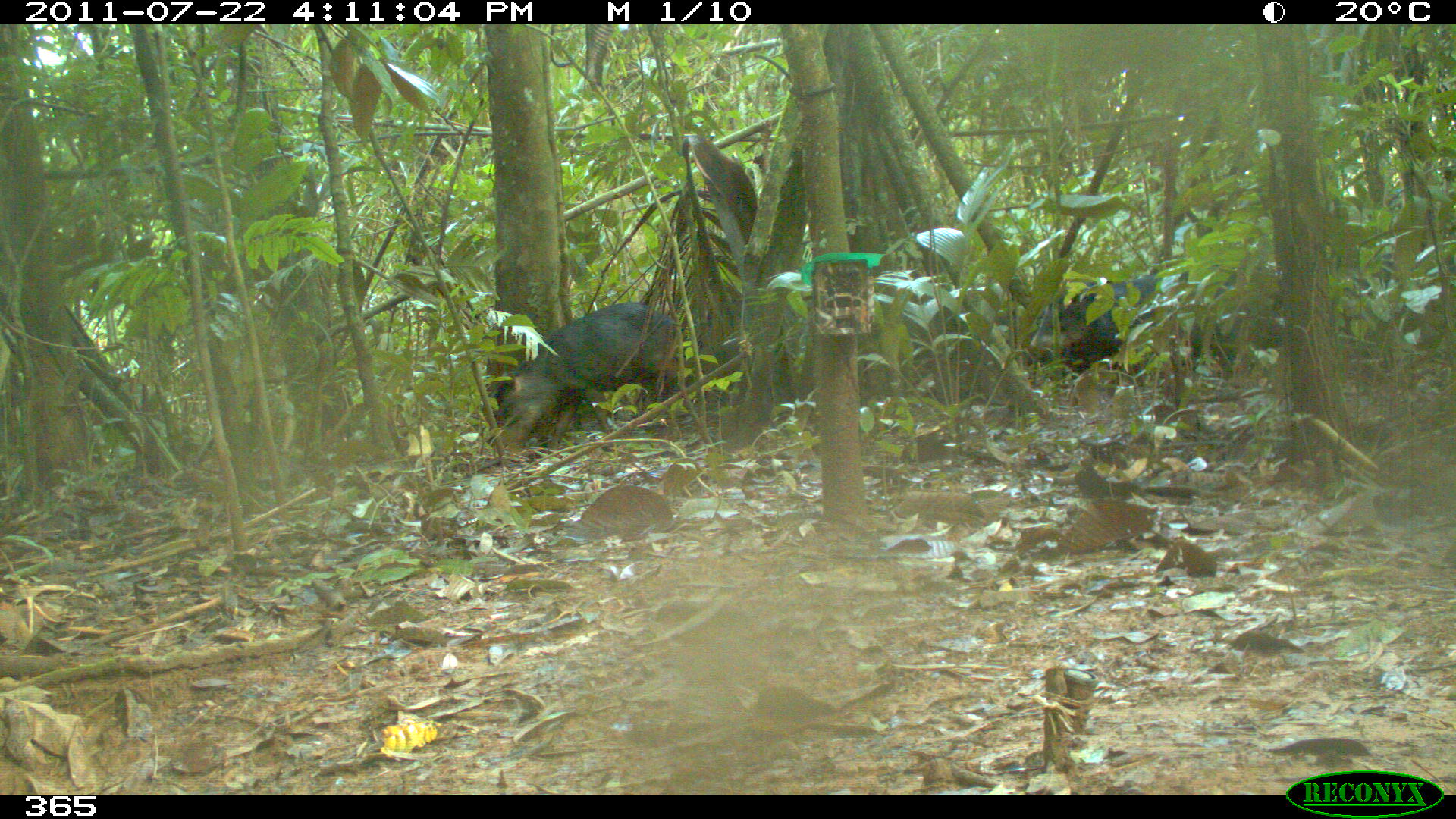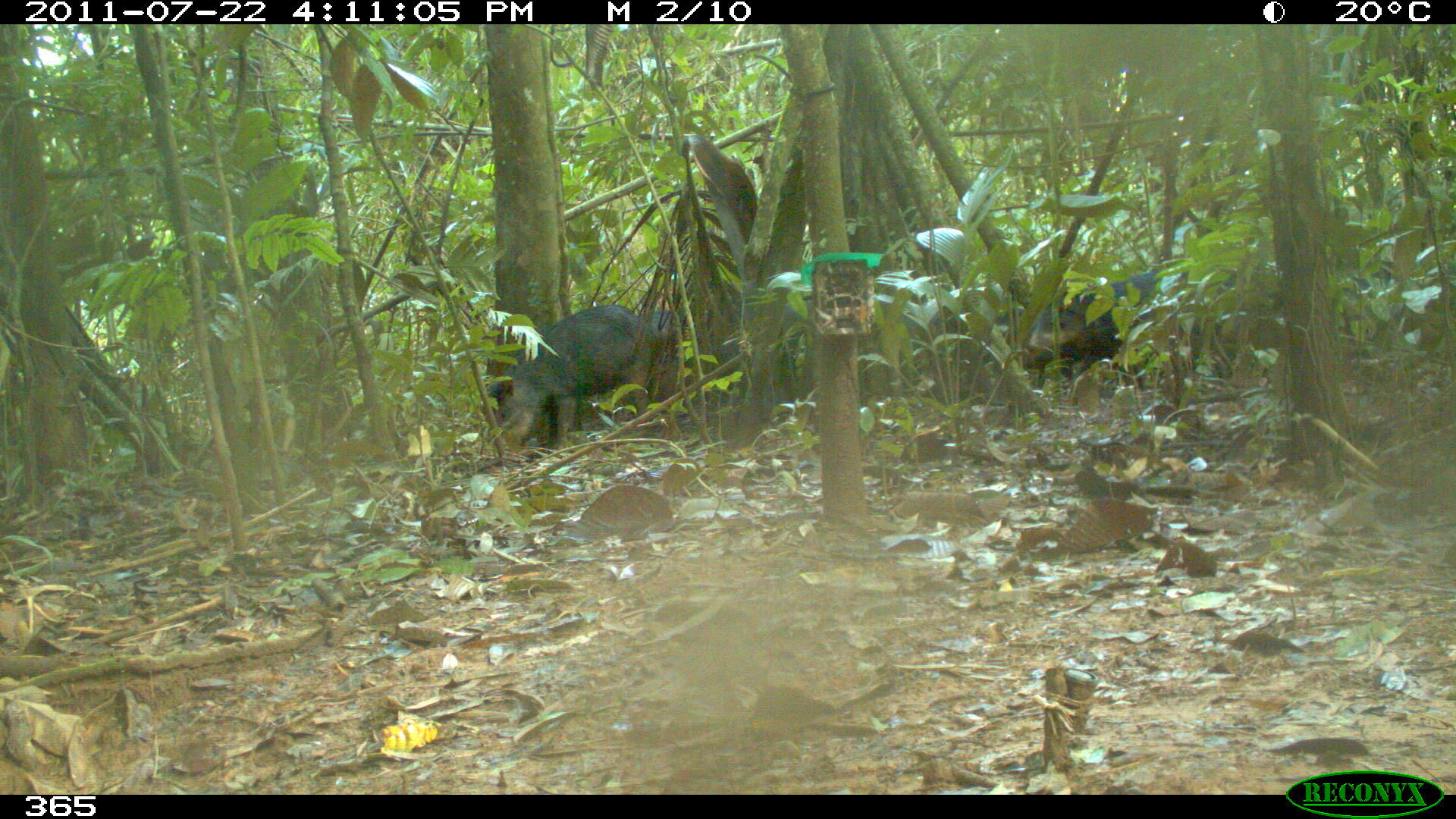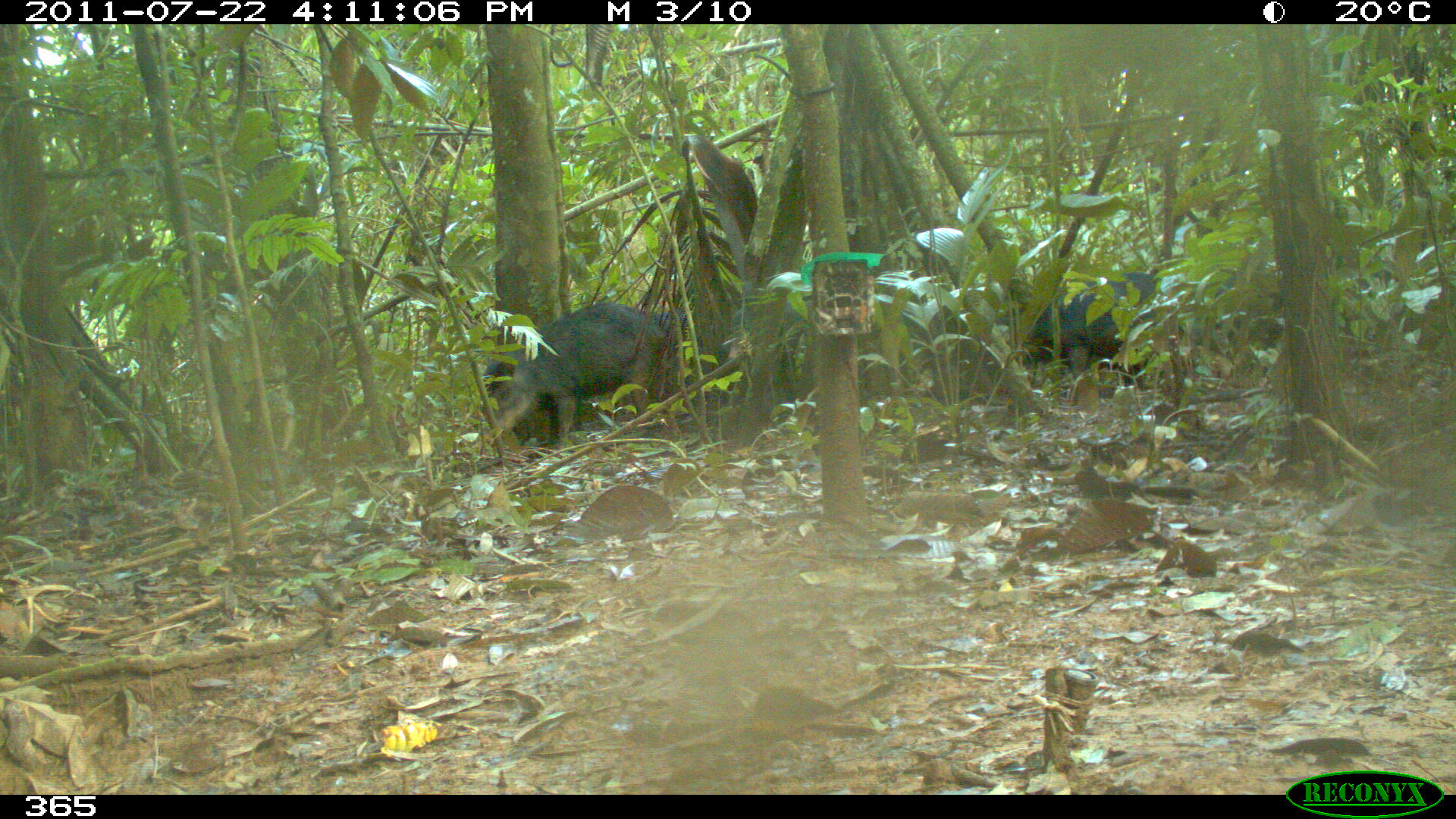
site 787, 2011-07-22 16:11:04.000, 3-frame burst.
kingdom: Animalia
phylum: Chordata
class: Mammalia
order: Artiodactyla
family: Tayassuidae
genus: Tayassu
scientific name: Tayassu pecari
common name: white-lipped peccary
Tayassu pecari (white-lipped peccary).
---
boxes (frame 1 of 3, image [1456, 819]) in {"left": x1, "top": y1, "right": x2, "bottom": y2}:
tayassu pecari: {"left": 1029, "top": 270, "right": 1298, "bottom": 403}; {"left": 497, "top": 303, "right": 681, "bottom": 452}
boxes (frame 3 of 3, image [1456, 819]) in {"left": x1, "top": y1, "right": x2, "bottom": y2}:
tayassu pecari: {"left": 482, "top": 303, "right": 666, "bottom": 452}; {"left": 1022, "top": 270, "right": 1188, "bottom": 403}